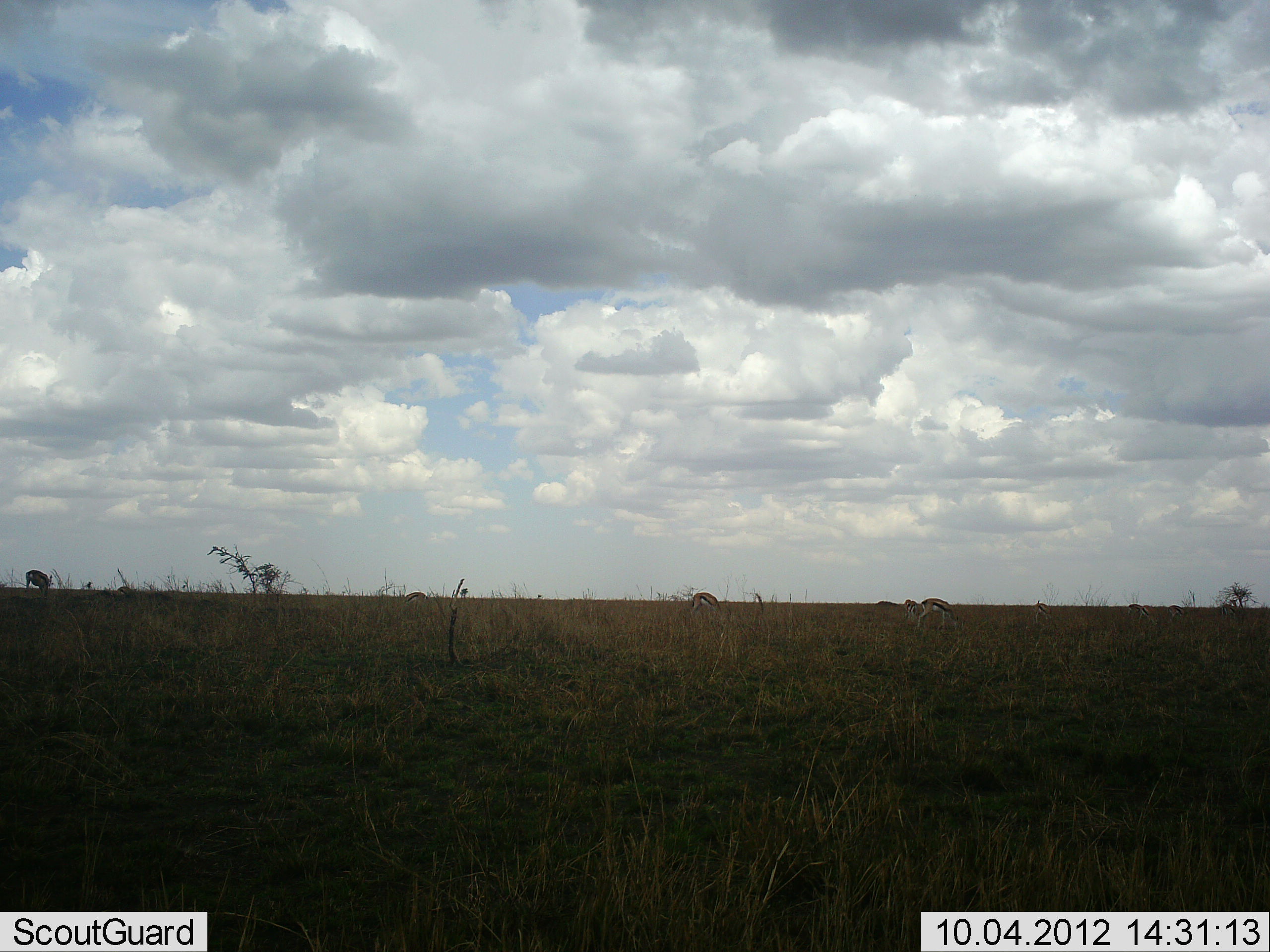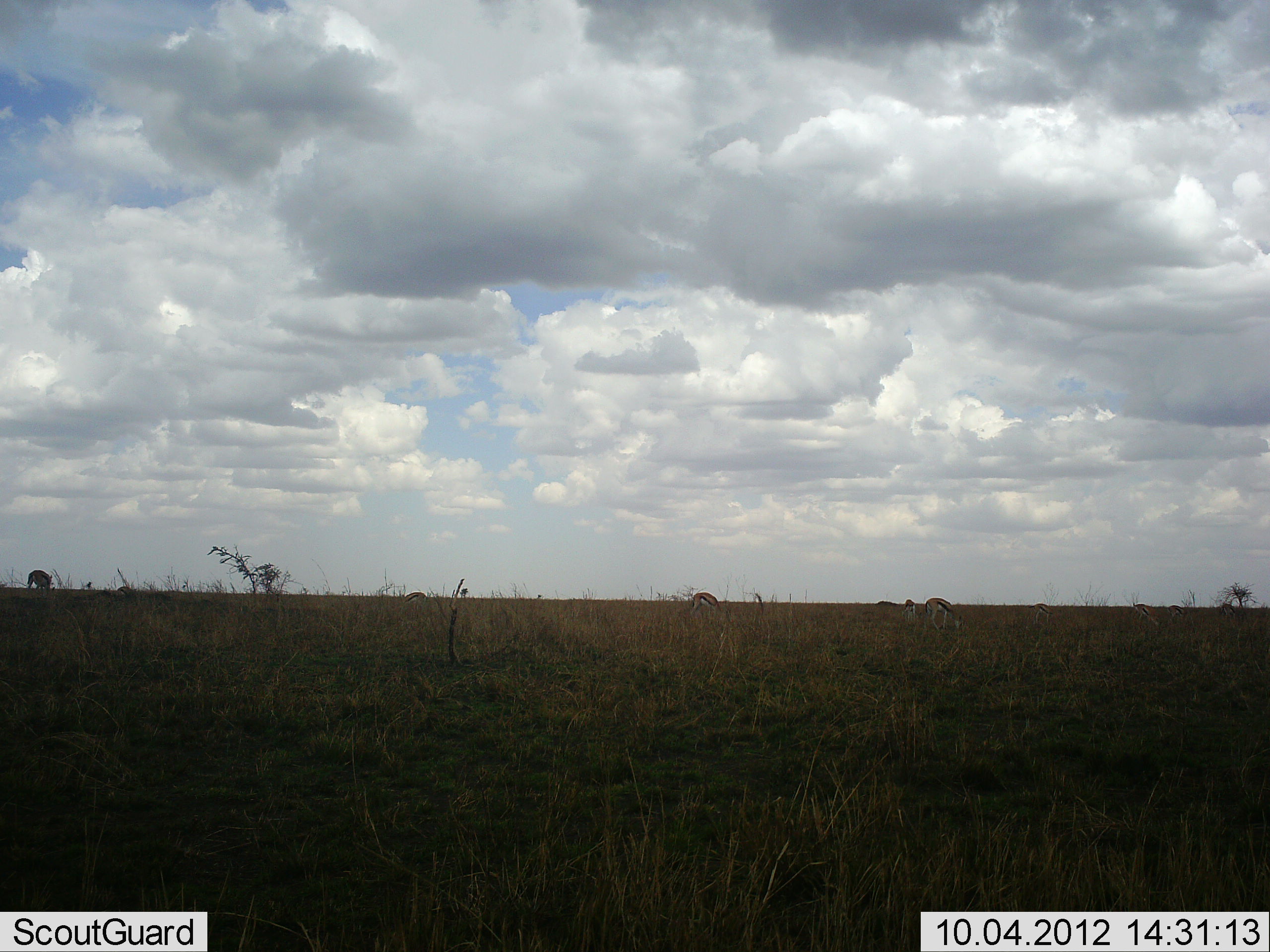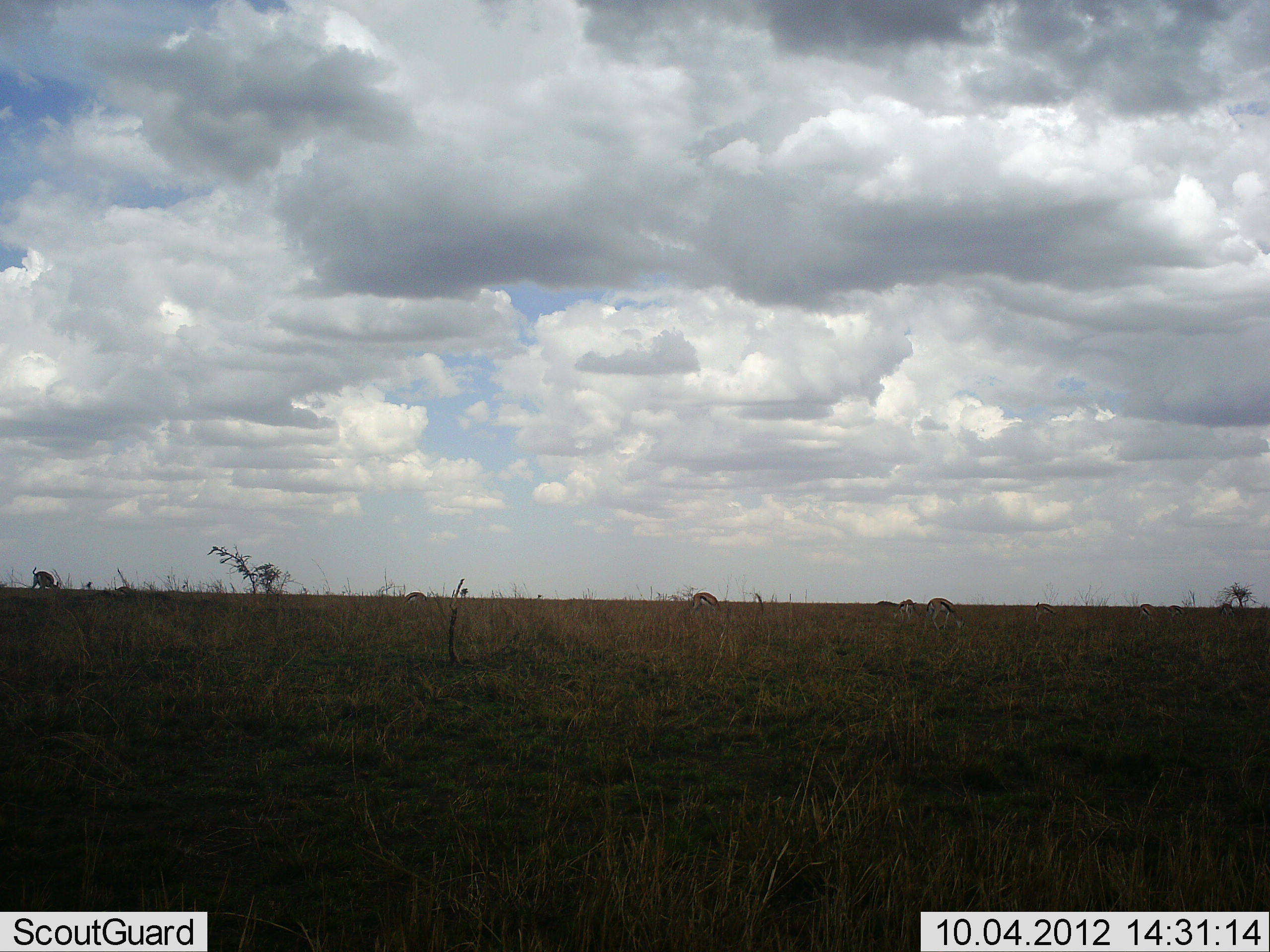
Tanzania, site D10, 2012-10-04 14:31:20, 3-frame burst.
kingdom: Animalia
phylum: Chordata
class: Mammalia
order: Artiodactyla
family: Bovidae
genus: Eudorcas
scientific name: Eudorcas thomsonii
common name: thomson's gazelle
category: gazellethomsons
Gazellethomsons (thomson's gazelle) (Eudorcas thomsonii), count 4. Behavior (volunteer vote fractions): standing 30%, resting 0%, moving 10%, interacting 0%. Young present (vote fraction): 0%. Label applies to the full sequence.